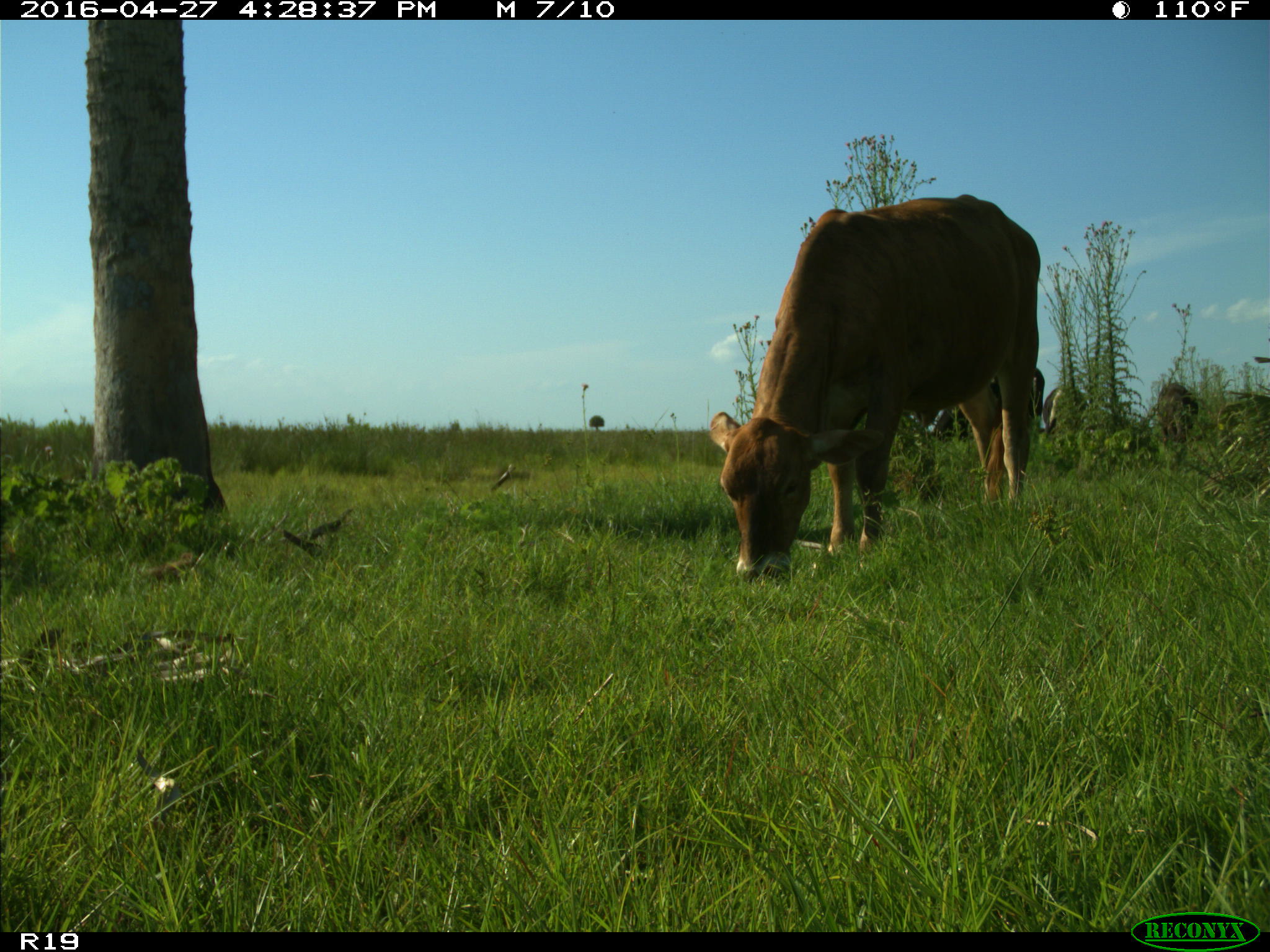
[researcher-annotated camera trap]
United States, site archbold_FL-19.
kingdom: Animalia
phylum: Chordata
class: Mammalia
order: Artiodactyla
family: Bovidae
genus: Bos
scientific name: Bos taurus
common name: domestic cow